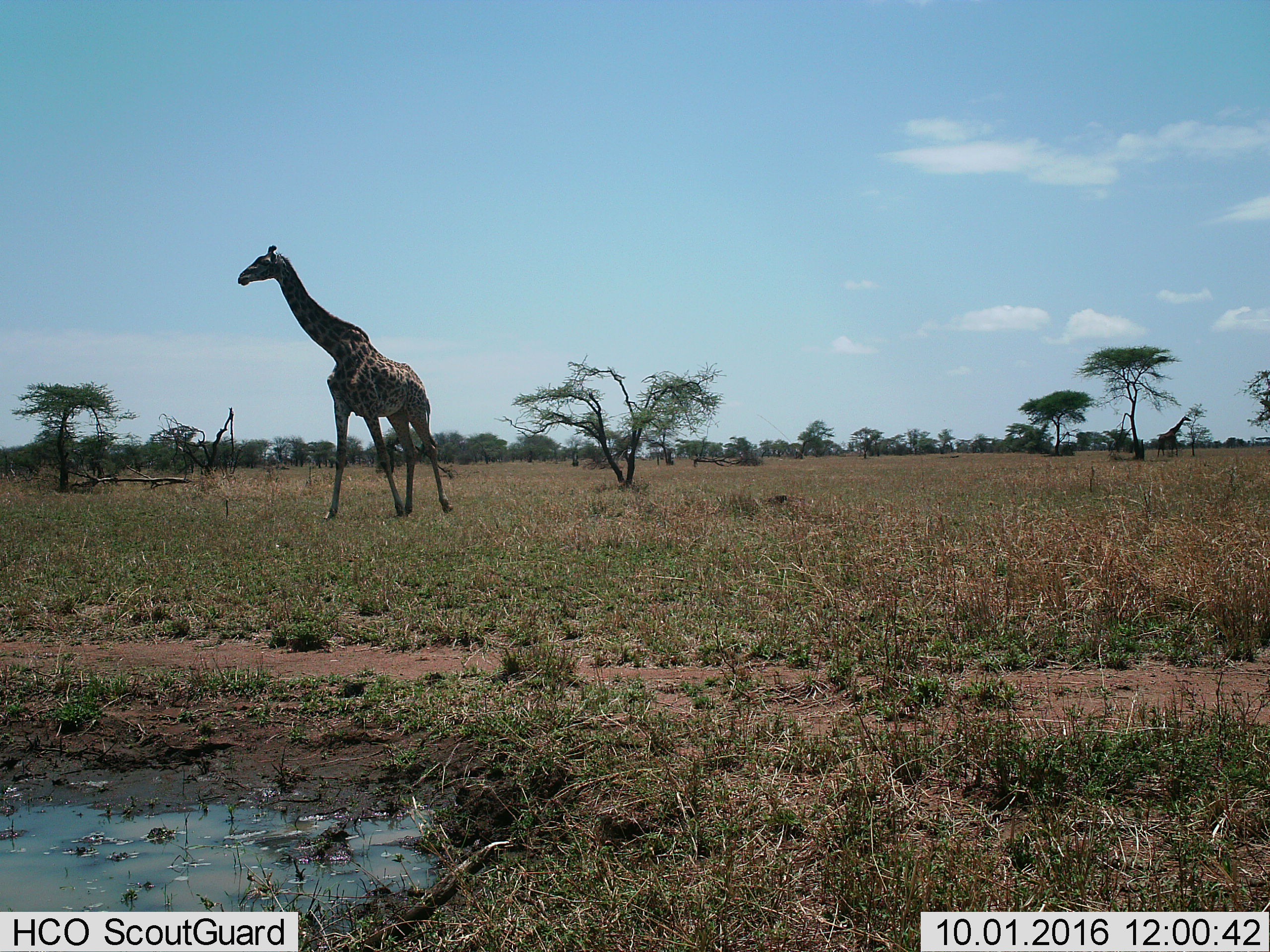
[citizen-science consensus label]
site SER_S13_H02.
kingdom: Animalia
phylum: Chordata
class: Mammalia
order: Artiodactyla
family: Giraffidae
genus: Giraffa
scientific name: Giraffa camelopardalis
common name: giraffe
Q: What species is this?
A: Giraffe (Giraffa camelopardalis).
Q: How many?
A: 1.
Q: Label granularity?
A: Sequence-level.